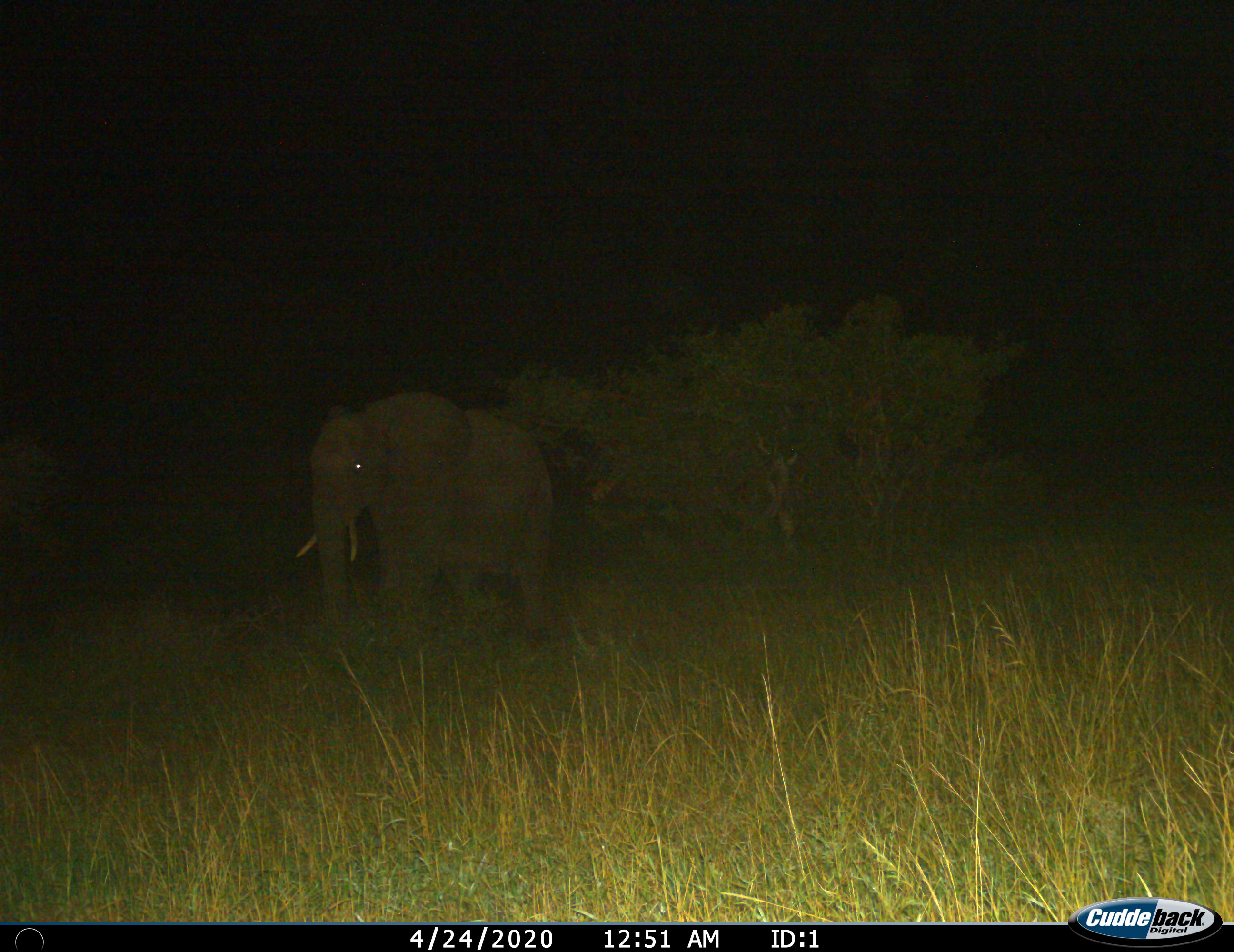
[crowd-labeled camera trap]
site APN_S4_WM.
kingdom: Animalia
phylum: Chordata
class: Mammalia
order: Proboscidea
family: Elephantidae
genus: Loxodonta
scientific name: Loxodonta africana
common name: african bush elephant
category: elephant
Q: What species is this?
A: Elephant (african bush elephant) (Loxodonta africana).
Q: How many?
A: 1.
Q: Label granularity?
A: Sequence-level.